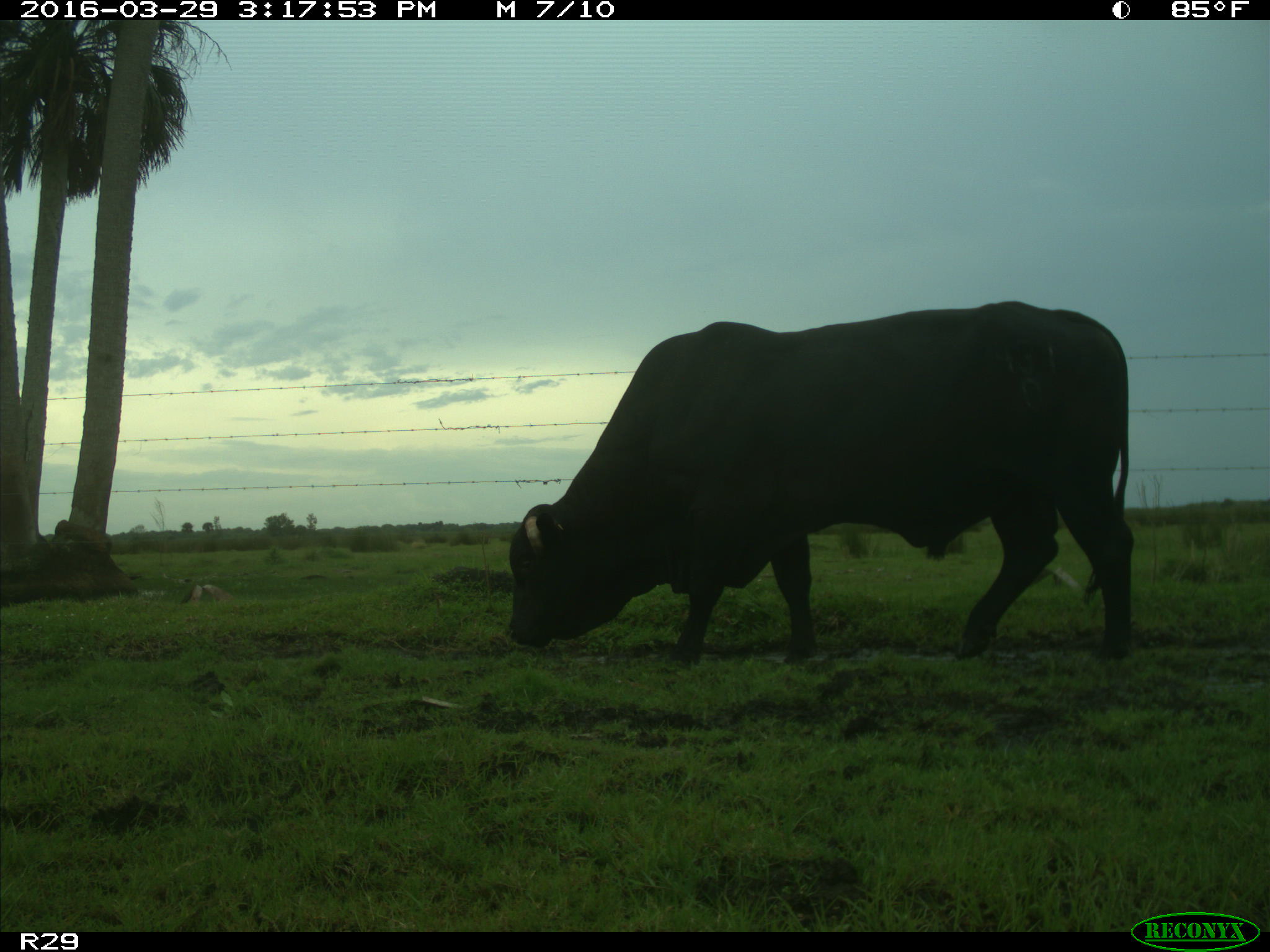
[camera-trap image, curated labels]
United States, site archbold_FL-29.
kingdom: Animalia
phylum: Chordata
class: Mammalia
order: Artiodactyla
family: Bovidae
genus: Bos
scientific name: Bos taurus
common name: domestic cow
Bos taurus (domestic cow).